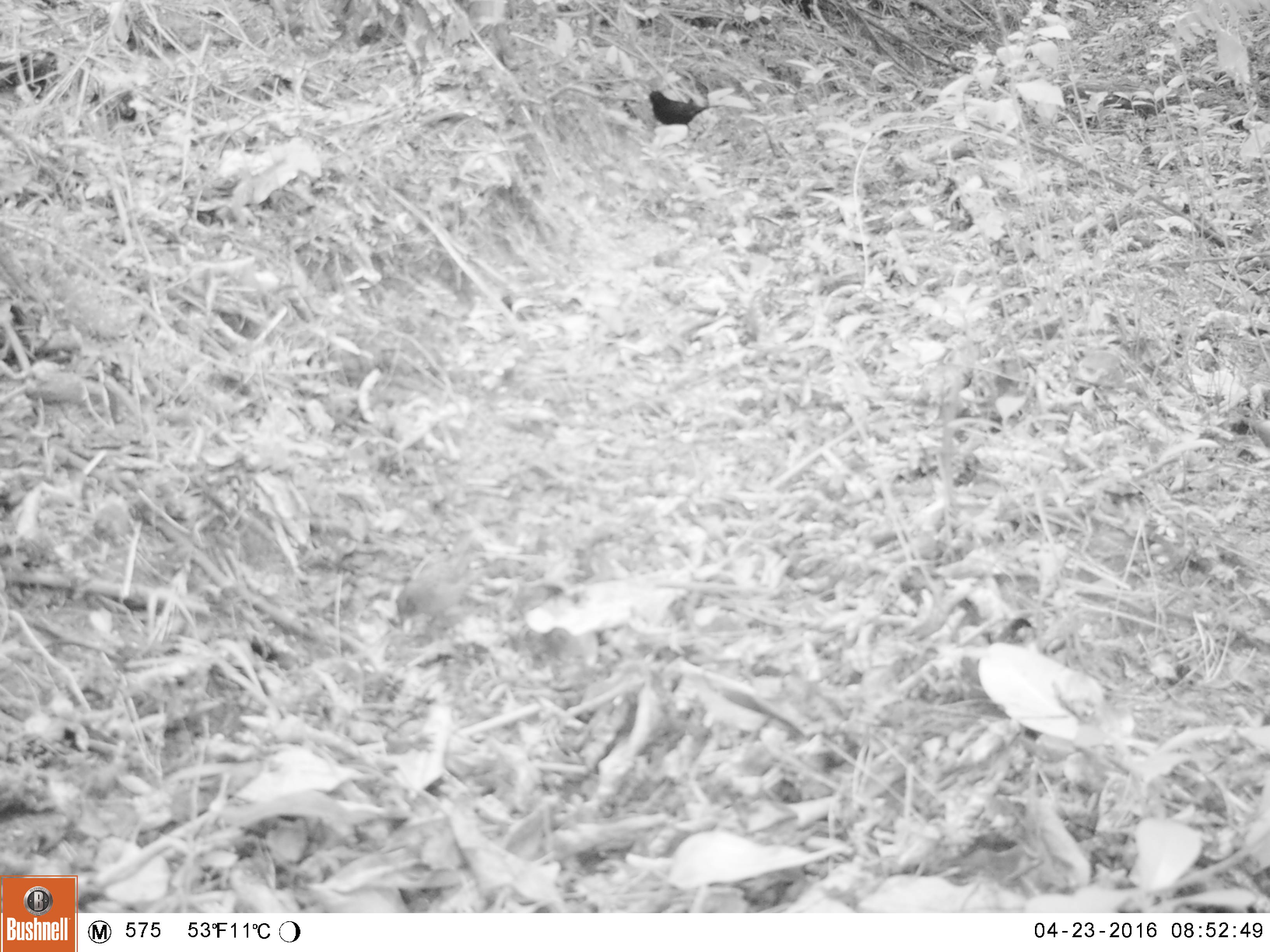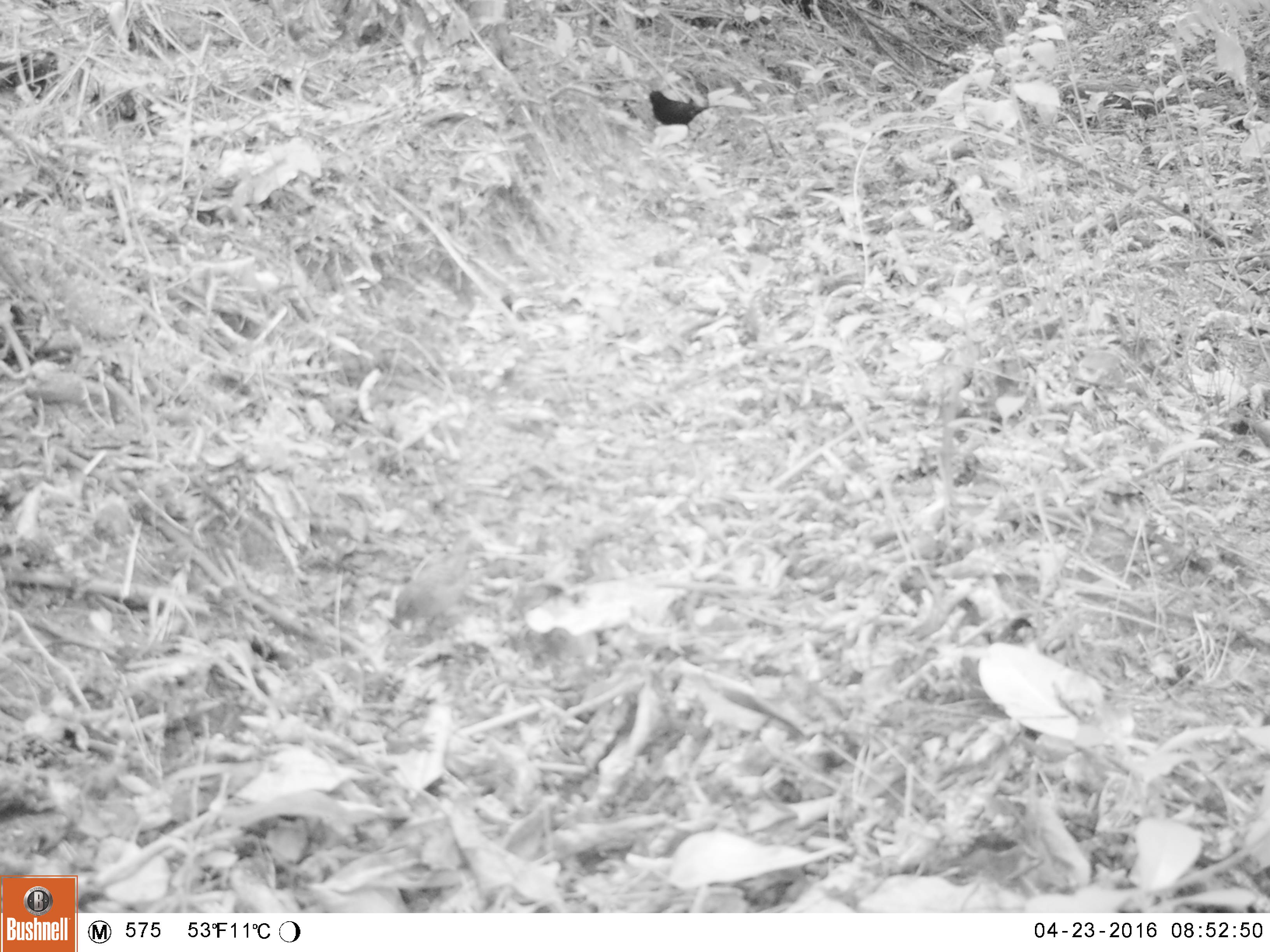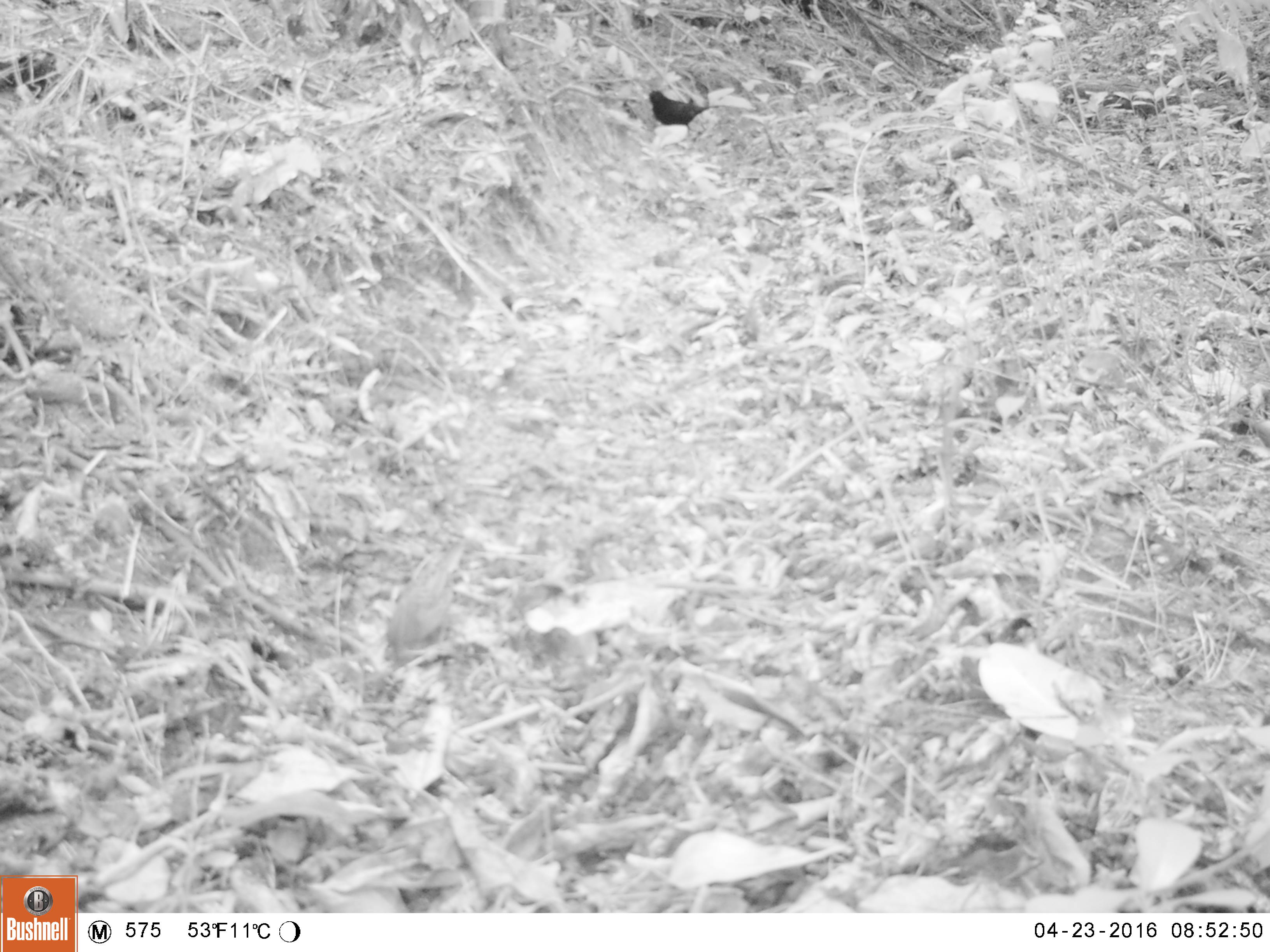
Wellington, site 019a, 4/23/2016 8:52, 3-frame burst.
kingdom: Animalia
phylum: Chordata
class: Aves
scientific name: Aves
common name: bird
Bird (Aves).